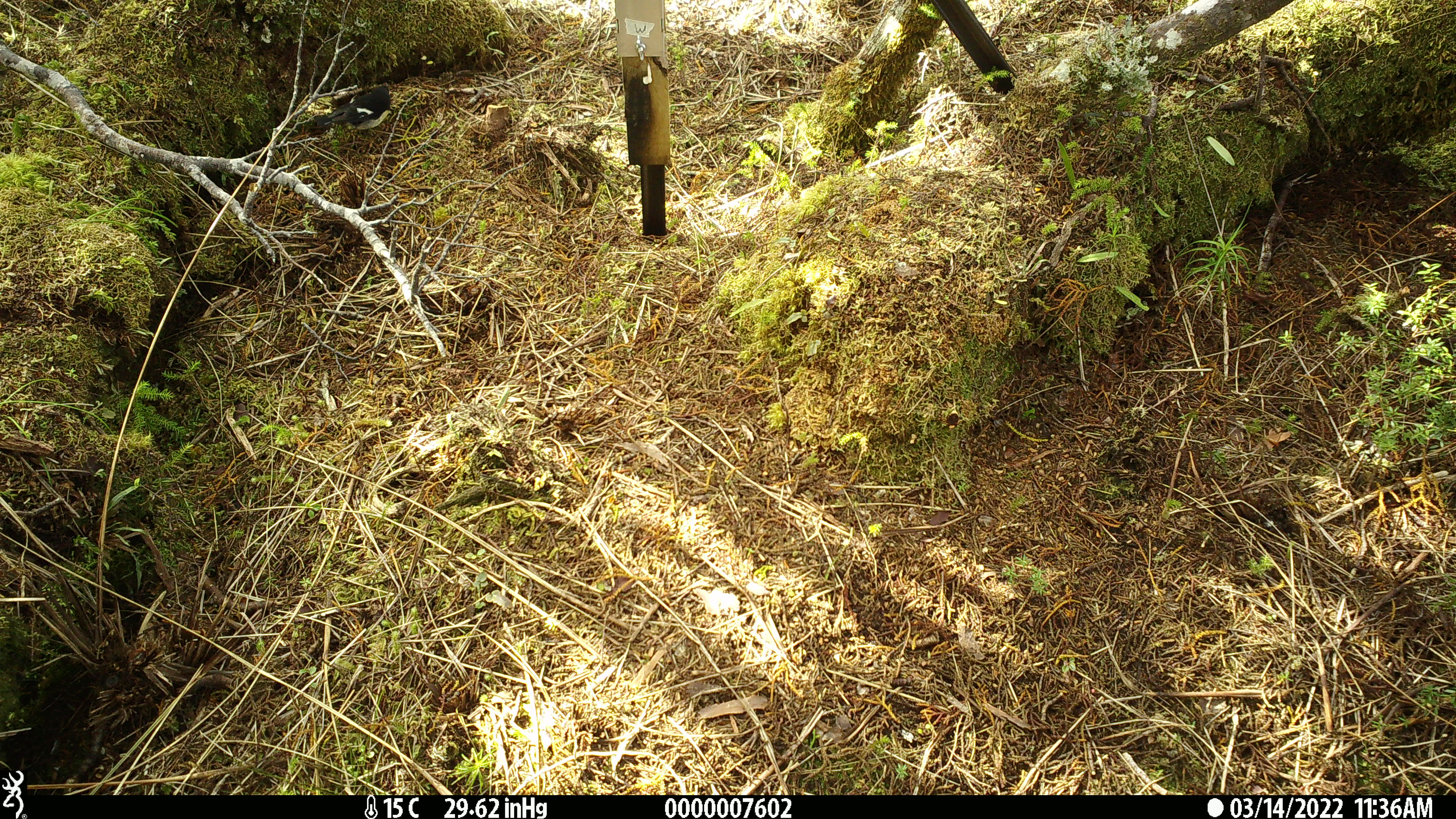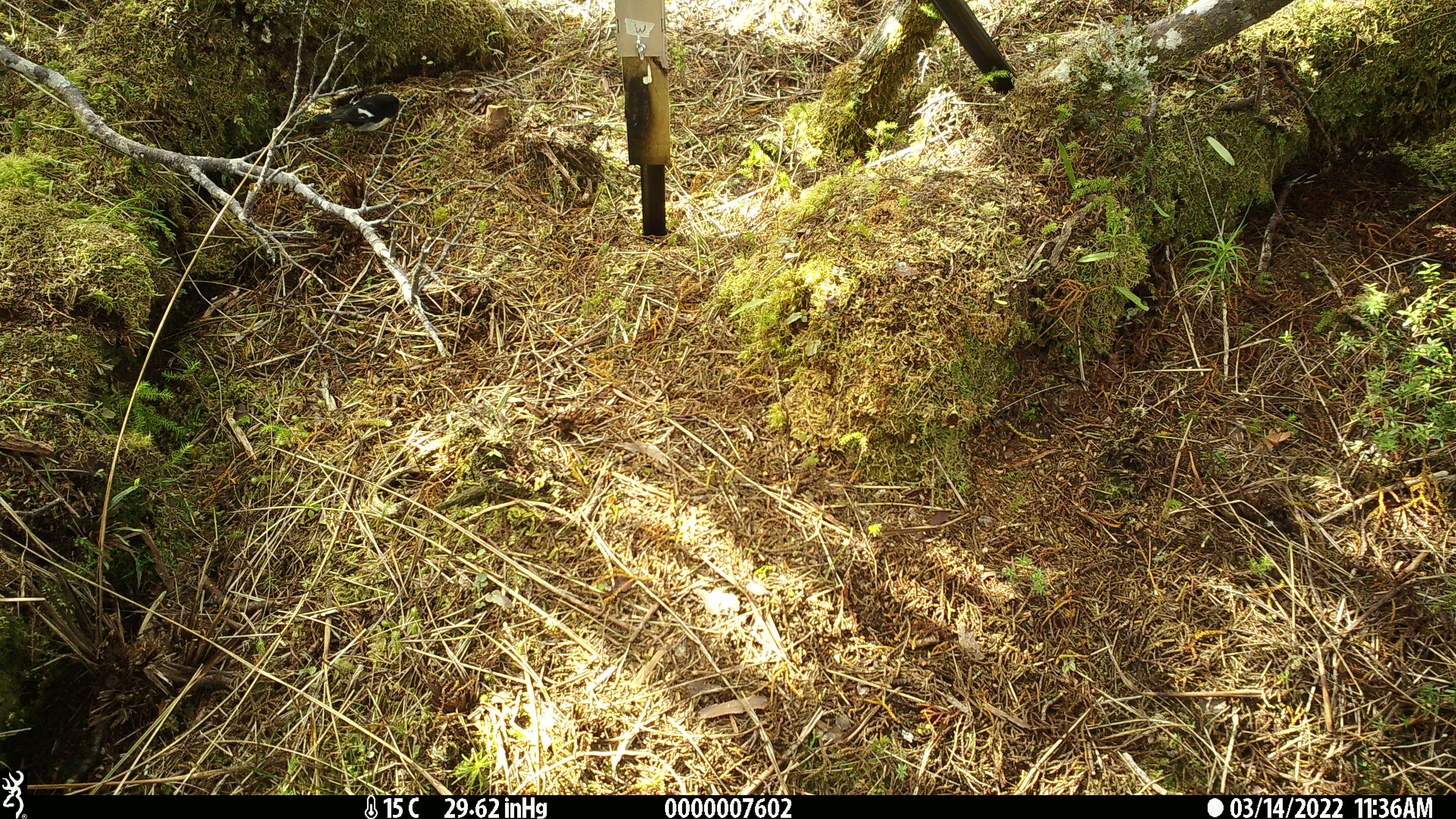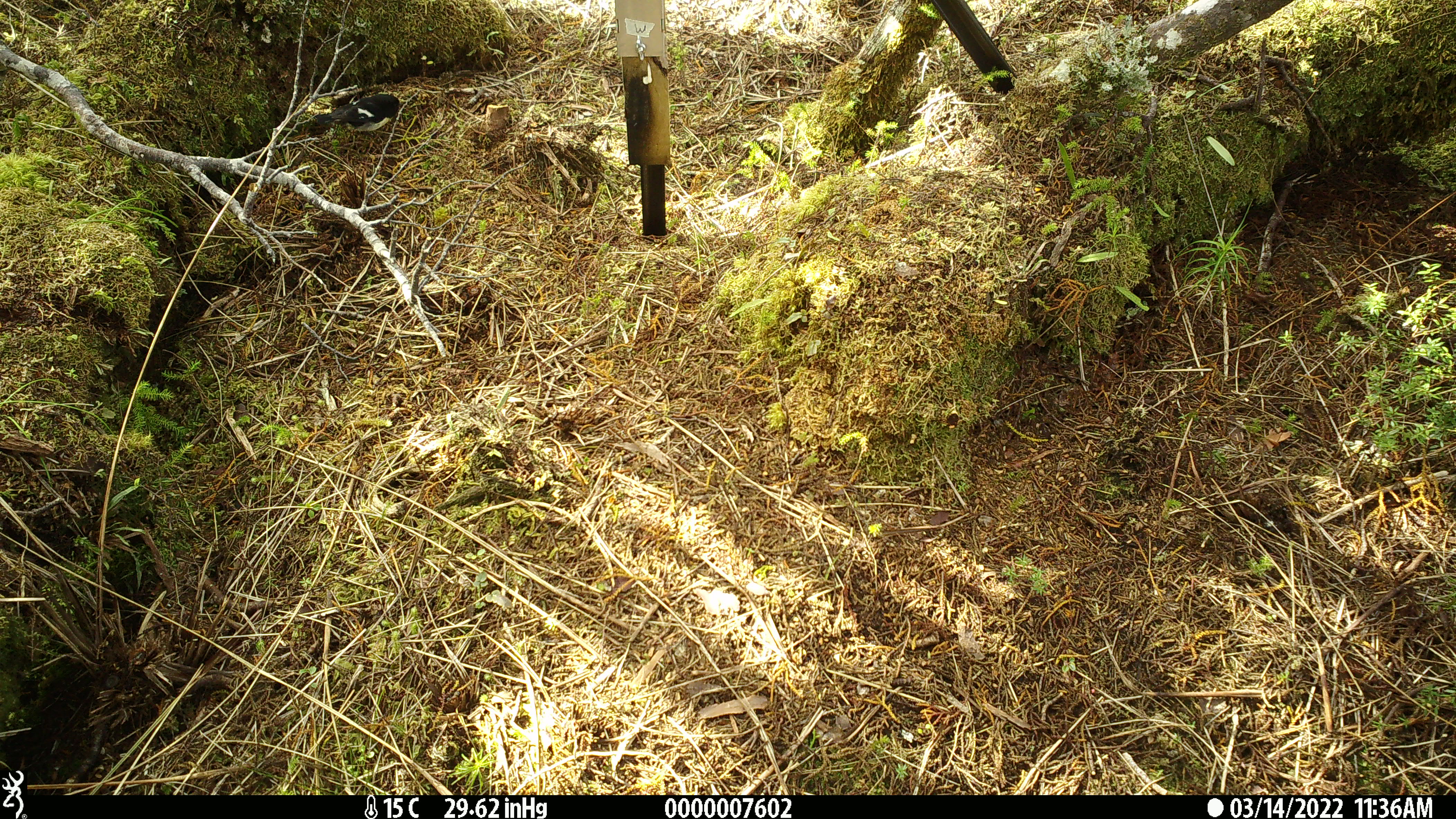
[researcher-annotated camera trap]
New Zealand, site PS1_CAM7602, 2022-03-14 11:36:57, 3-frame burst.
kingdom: Animalia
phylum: Chordata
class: Aves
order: Passeriformes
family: Petroicidae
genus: Petroica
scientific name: Petroica macrocephala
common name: tomtit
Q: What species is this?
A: Tomtit (Petroica macrocephala).